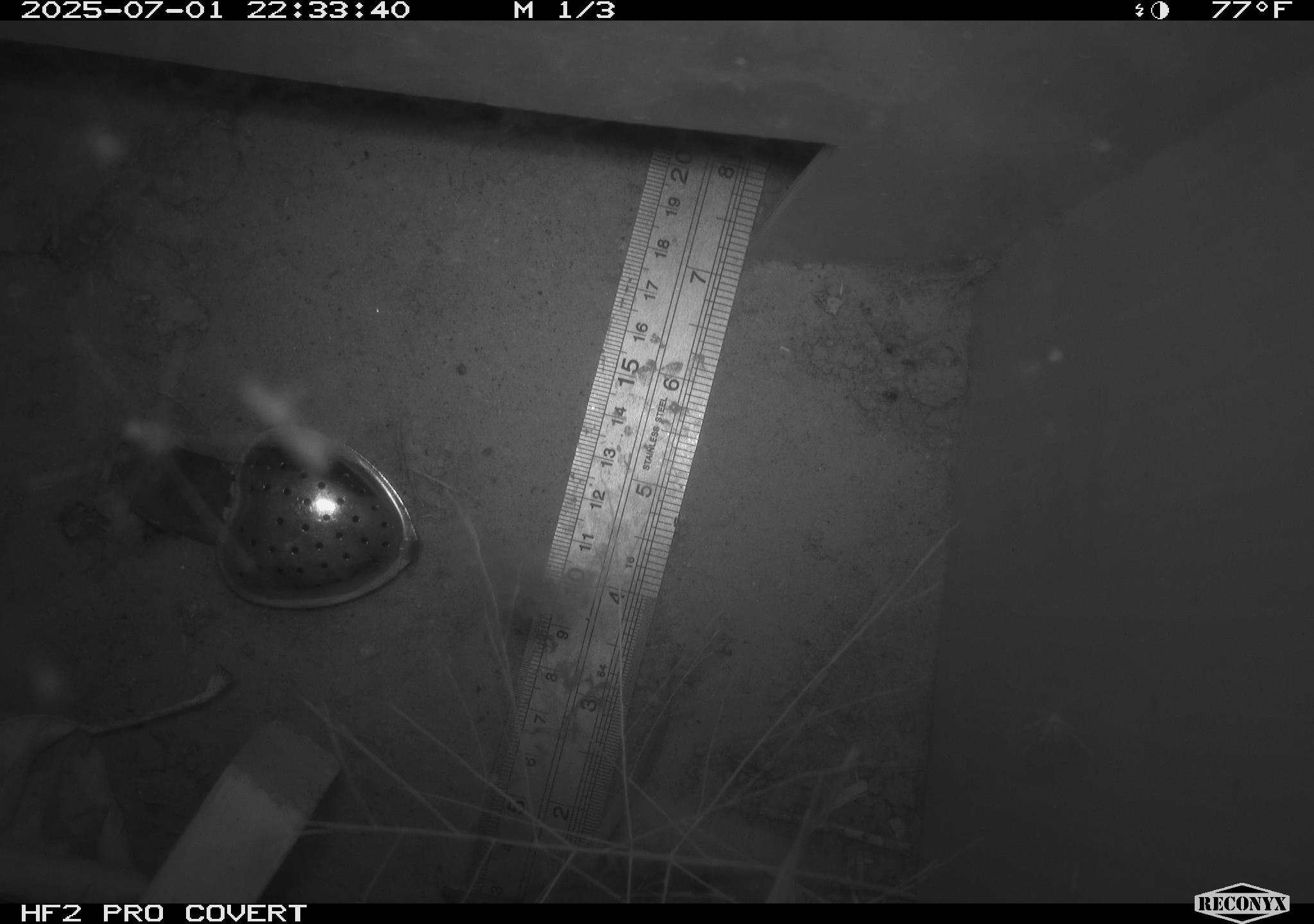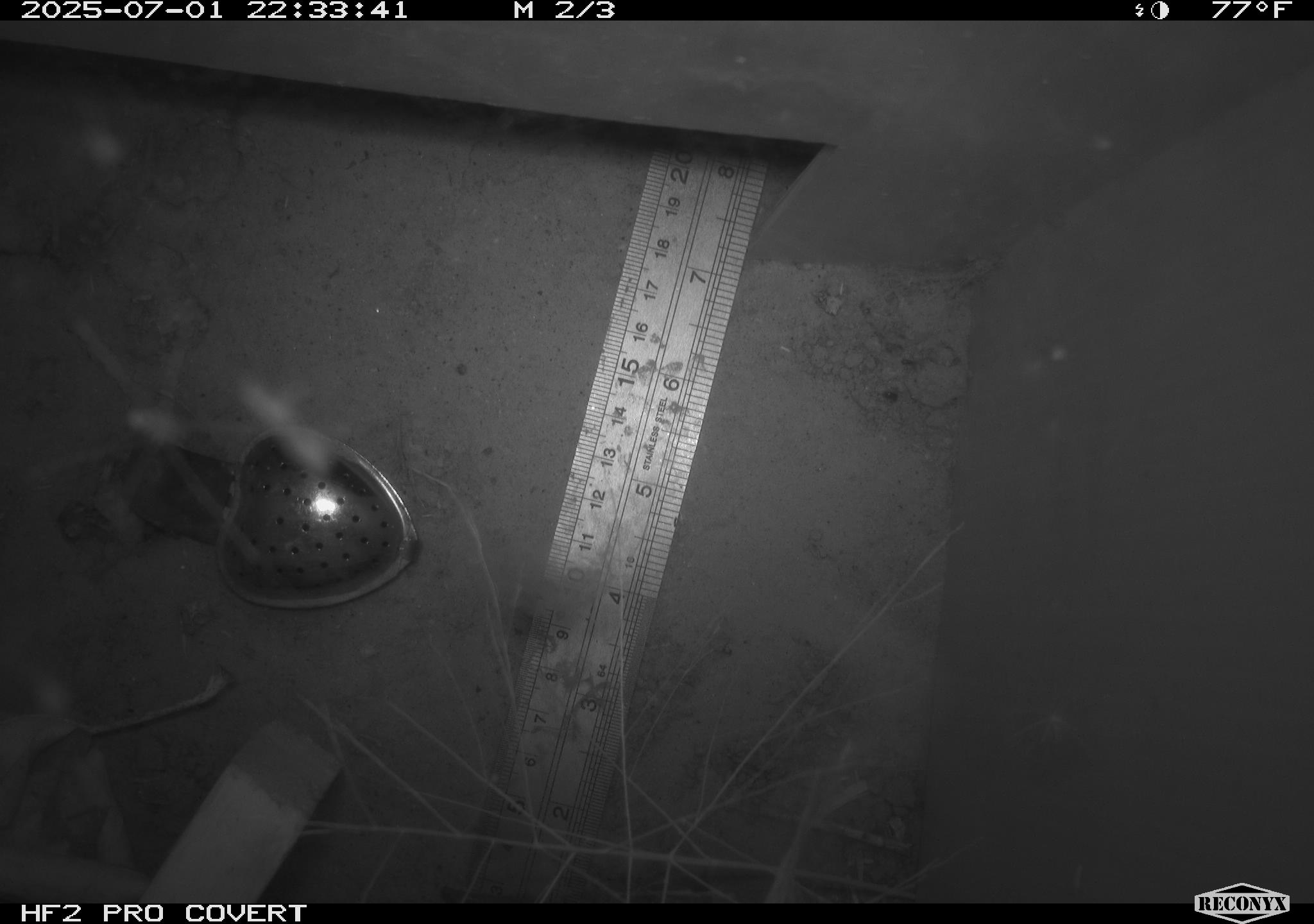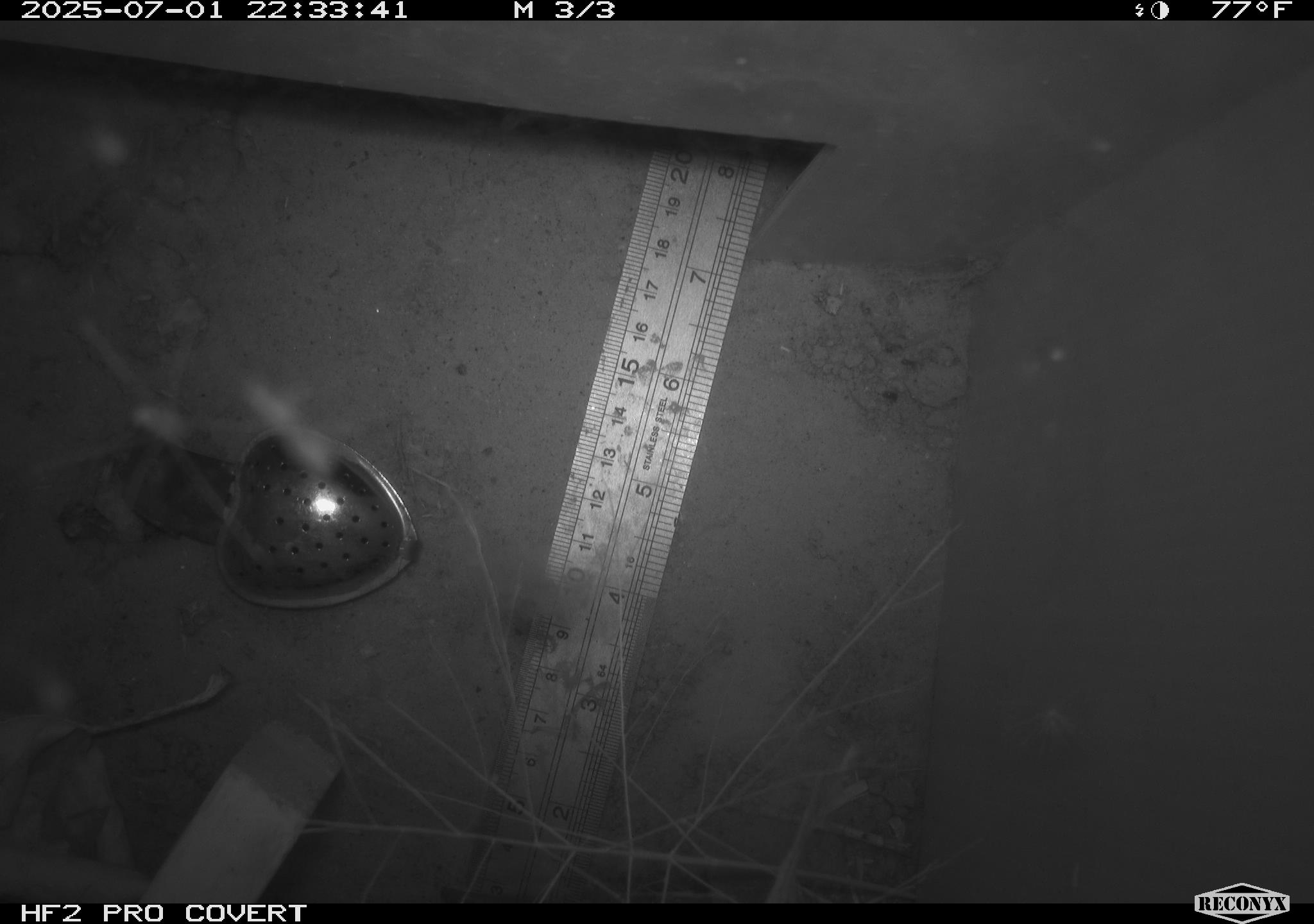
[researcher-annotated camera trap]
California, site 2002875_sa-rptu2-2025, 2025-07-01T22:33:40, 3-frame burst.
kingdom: Animalia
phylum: Chordata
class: Mammalia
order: Rodentia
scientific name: Rodentia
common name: mouse species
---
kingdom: Animalia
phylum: Arthropoda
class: Arachnida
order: Araneae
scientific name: Araneae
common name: spider